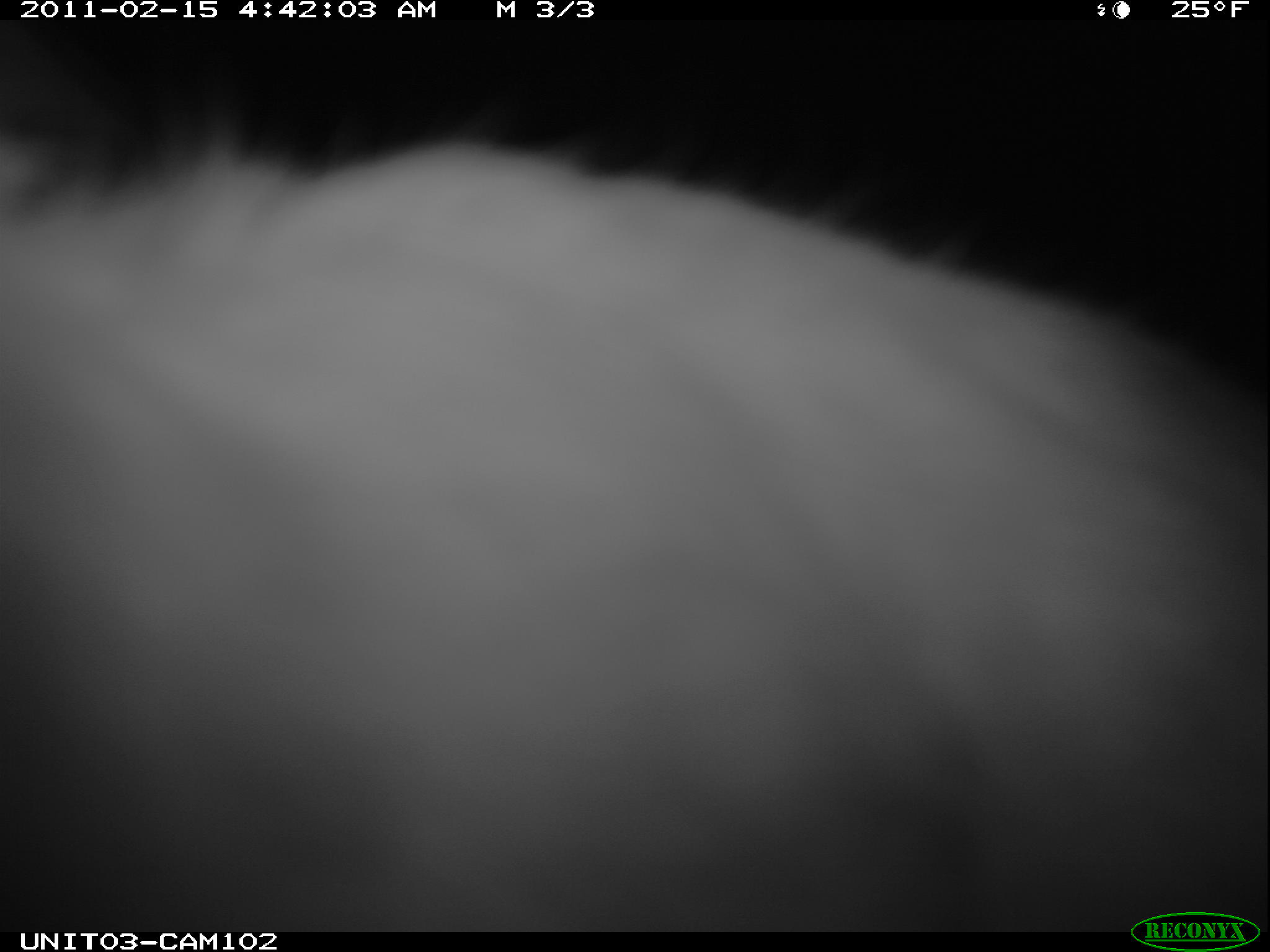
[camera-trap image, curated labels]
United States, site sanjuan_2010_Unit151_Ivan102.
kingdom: Animalia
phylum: Chordata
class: Mammalia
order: Lagomorpha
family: Leporidae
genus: Lepus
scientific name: Lepus americanus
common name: snowshoe hare